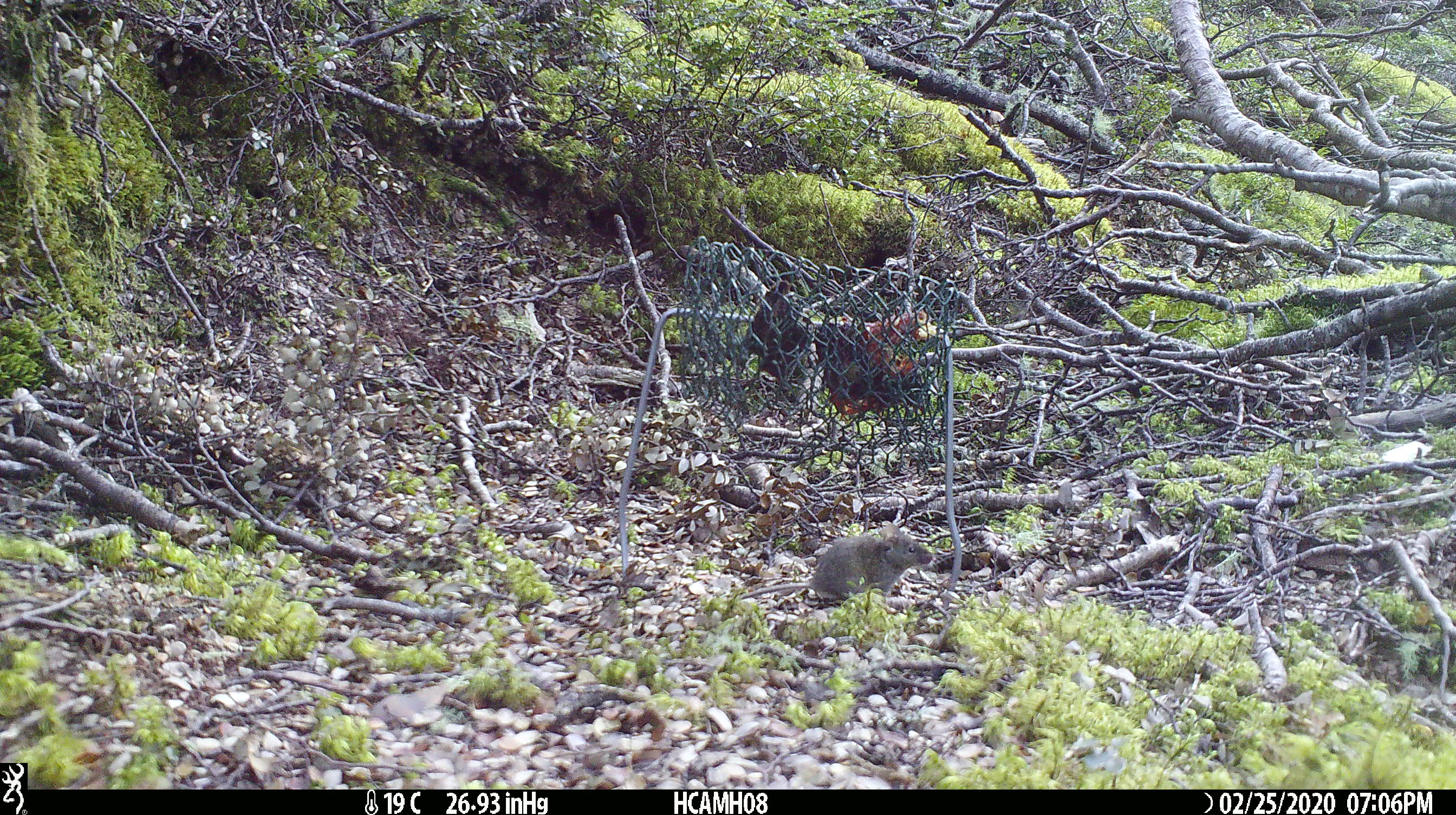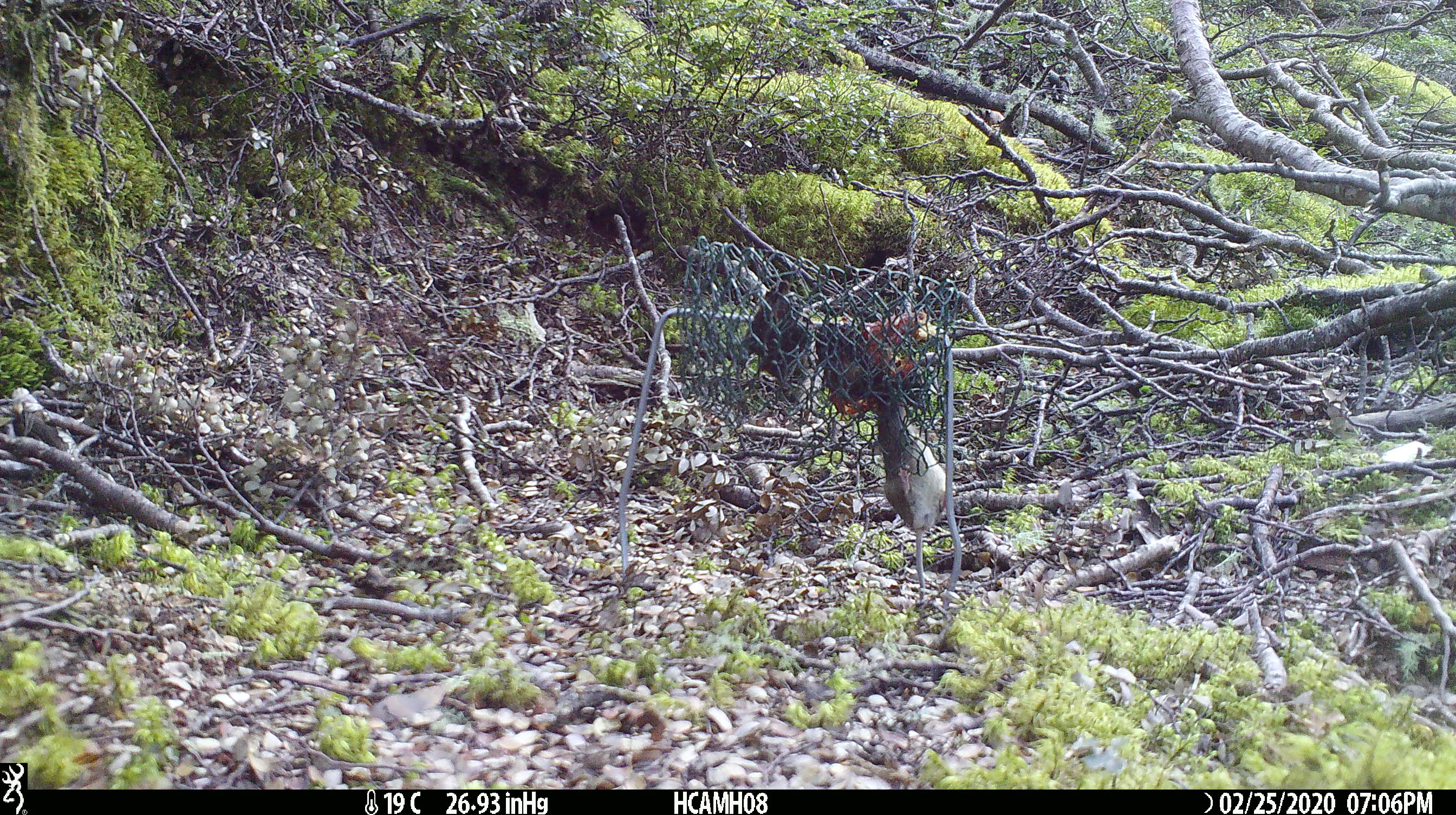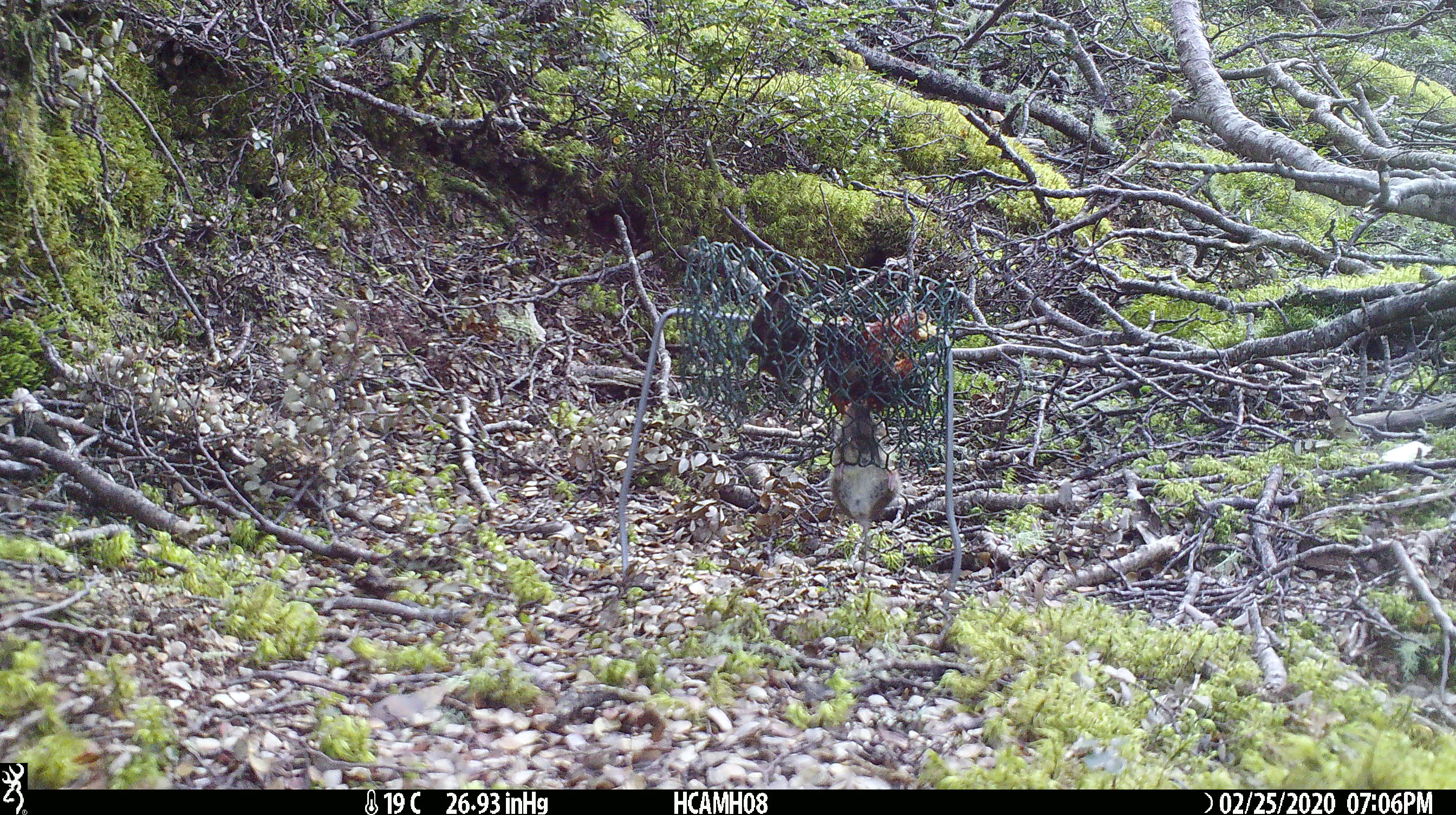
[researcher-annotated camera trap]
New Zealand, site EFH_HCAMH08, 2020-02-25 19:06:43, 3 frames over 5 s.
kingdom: Animalia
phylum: Chordata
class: Mammalia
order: Rodentia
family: Muridae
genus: Mus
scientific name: Mus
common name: mouse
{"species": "mouse (Mus)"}